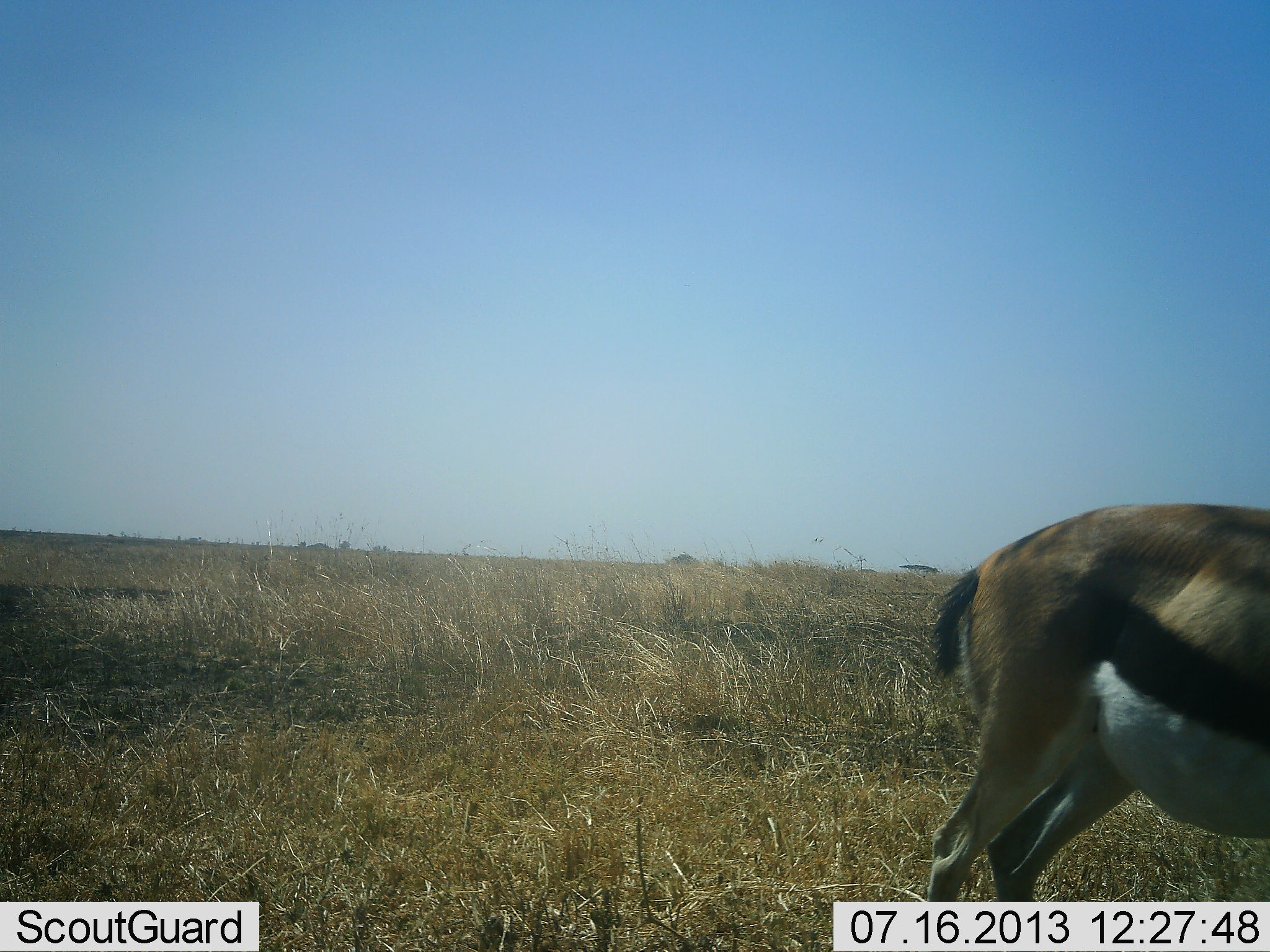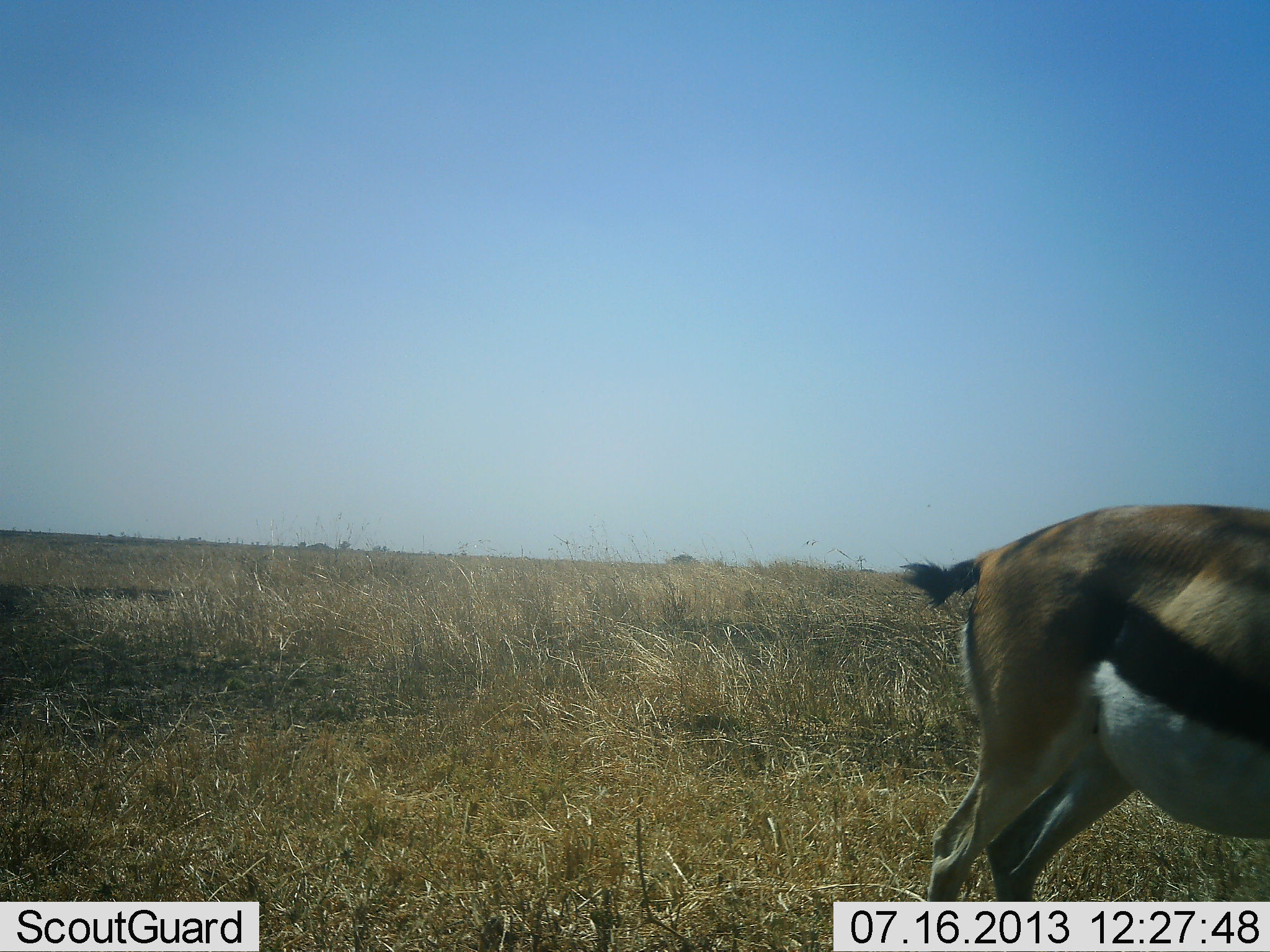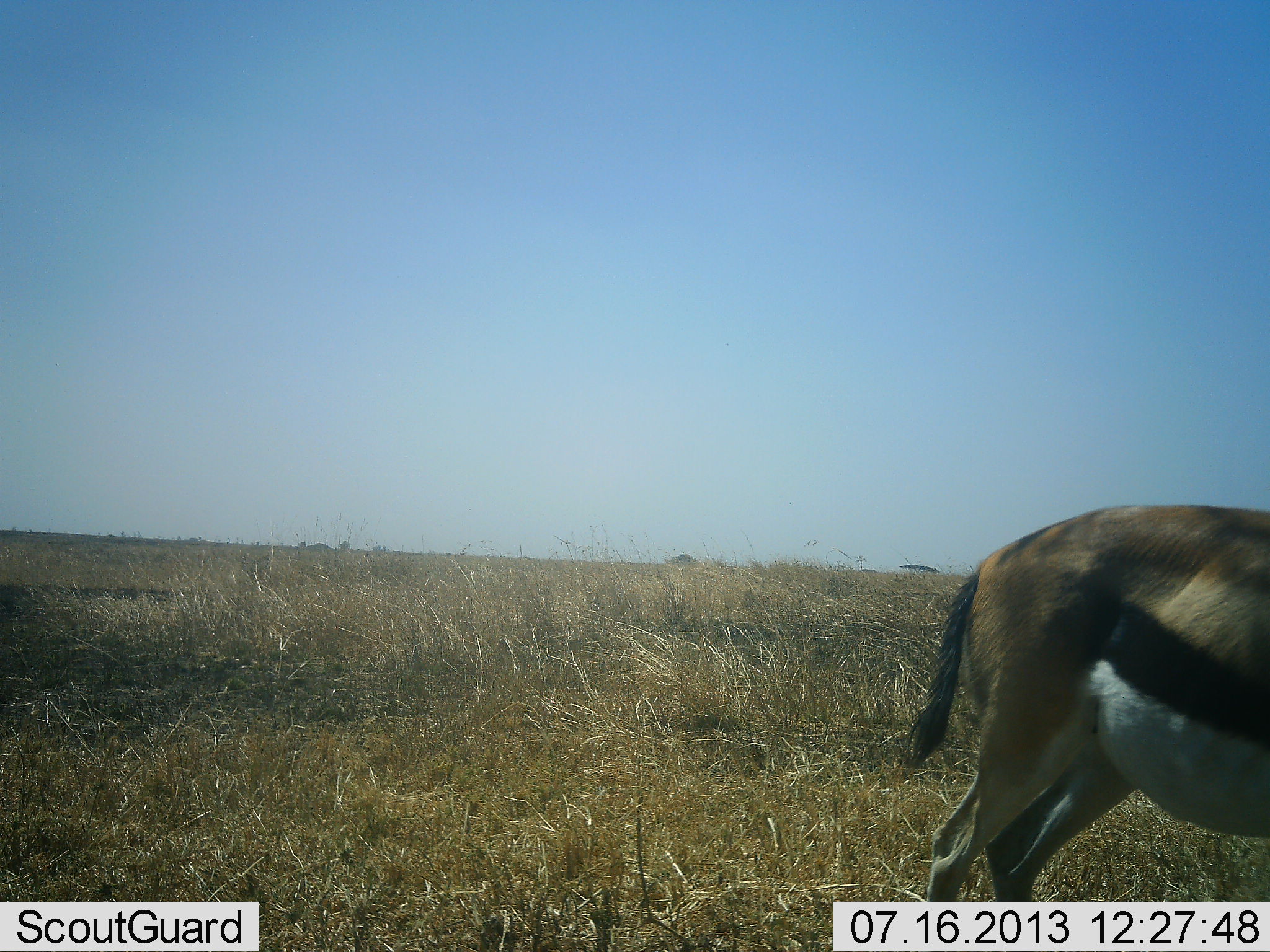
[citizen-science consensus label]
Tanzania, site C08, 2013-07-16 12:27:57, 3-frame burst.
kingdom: Animalia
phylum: Chordata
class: Mammalia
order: Artiodactyla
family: Bovidae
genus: Eudorcas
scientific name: Eudorcas thomsonii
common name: thomson's gazelle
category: gazellethomsons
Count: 1.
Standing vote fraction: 89%.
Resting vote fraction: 0%.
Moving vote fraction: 7%.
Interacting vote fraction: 0%.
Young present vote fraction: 0%.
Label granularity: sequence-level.